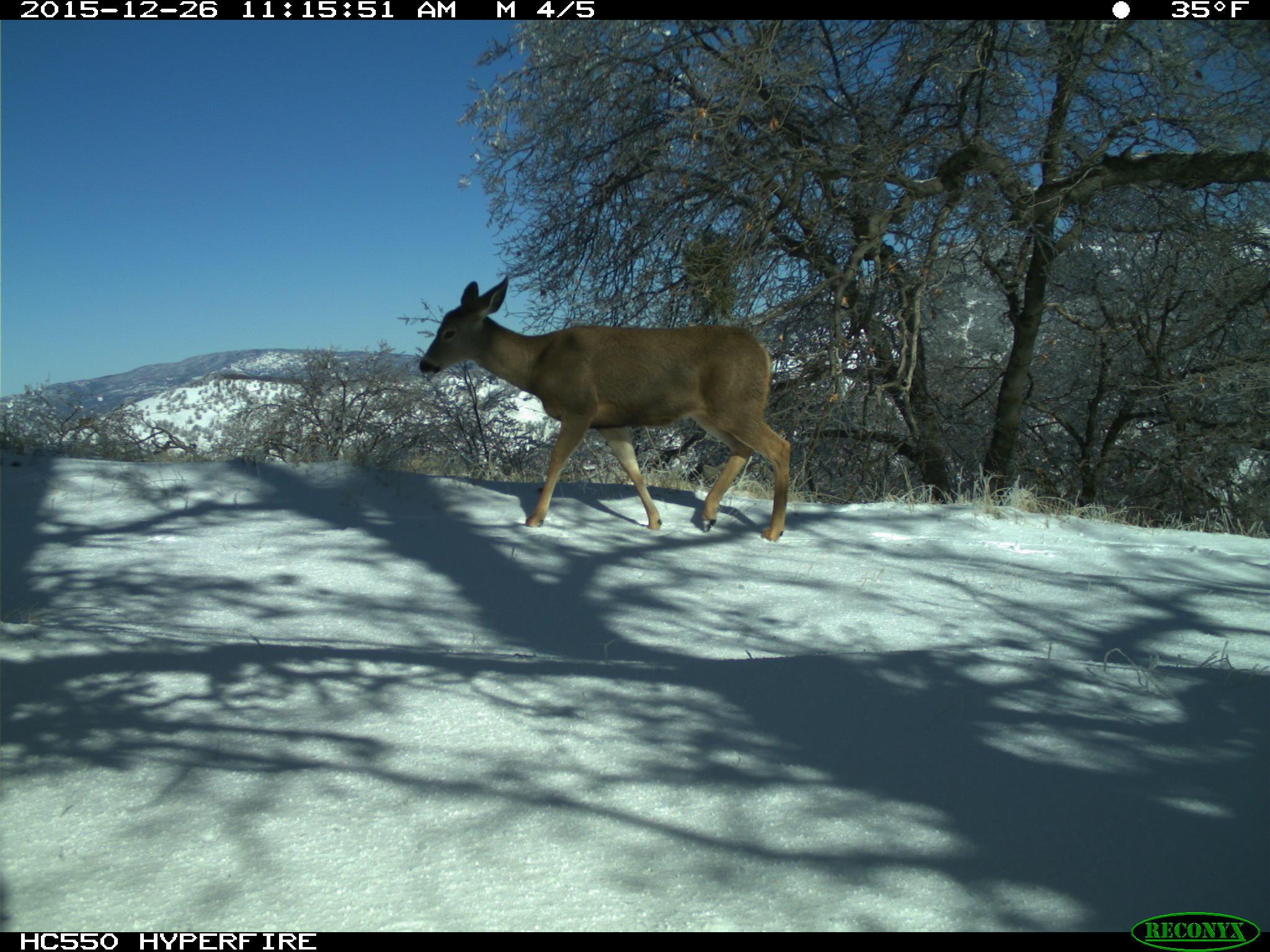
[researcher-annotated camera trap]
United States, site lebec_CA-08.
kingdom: Animalia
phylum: Chordata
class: Mammalia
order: Artiodactyla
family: Cervidae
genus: Odocoileus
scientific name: Odocoileus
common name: deer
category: unidentified deer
Unidentified deer (deer) (Odocoileus).